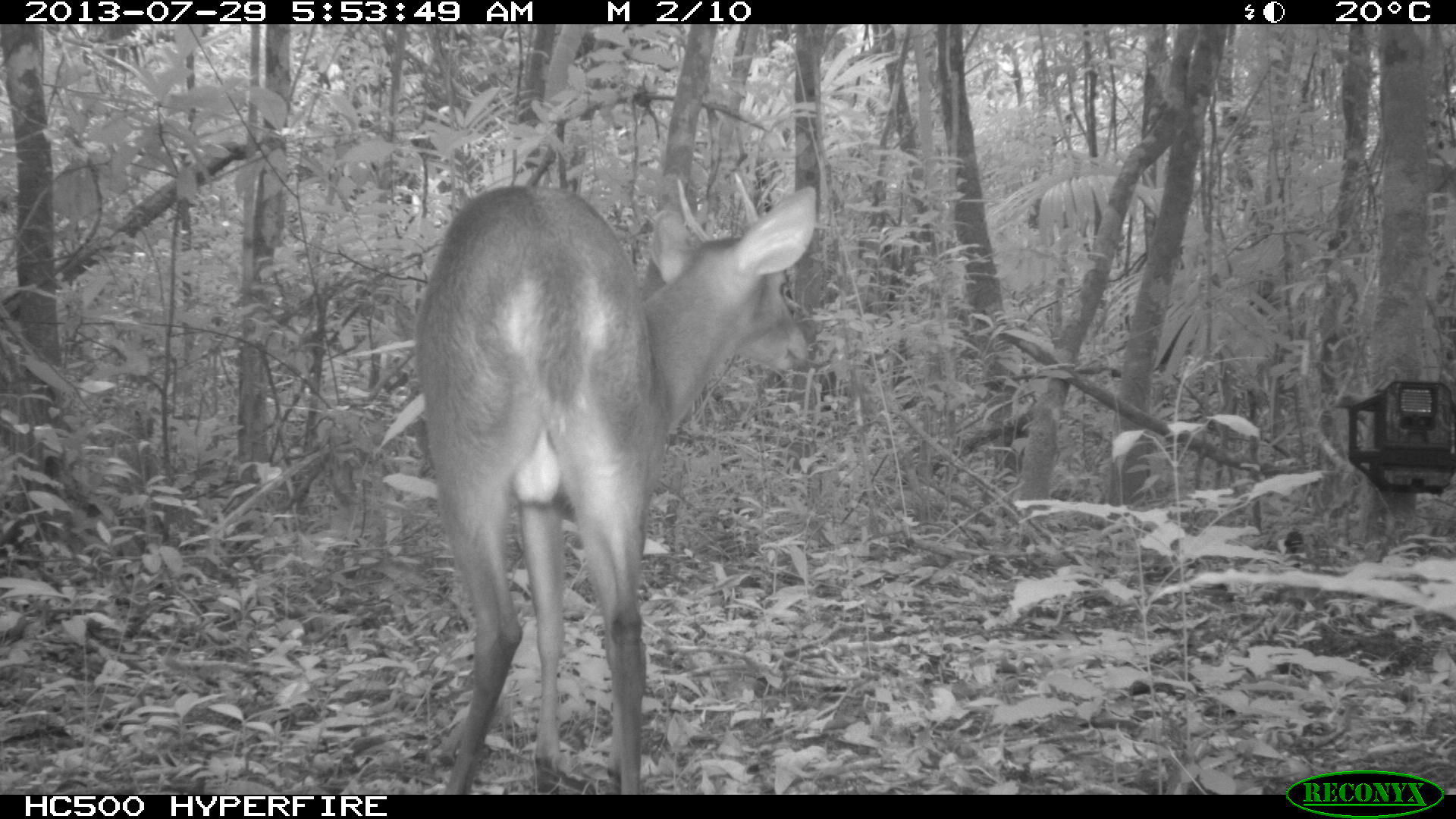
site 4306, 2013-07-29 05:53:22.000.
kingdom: Animalia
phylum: Chordata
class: Mammalia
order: Artiodactyla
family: Cervidae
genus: Mazama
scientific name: Mazama temama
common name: central american red brocket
Mazama temama (central american red brocket), count 1, sex male.